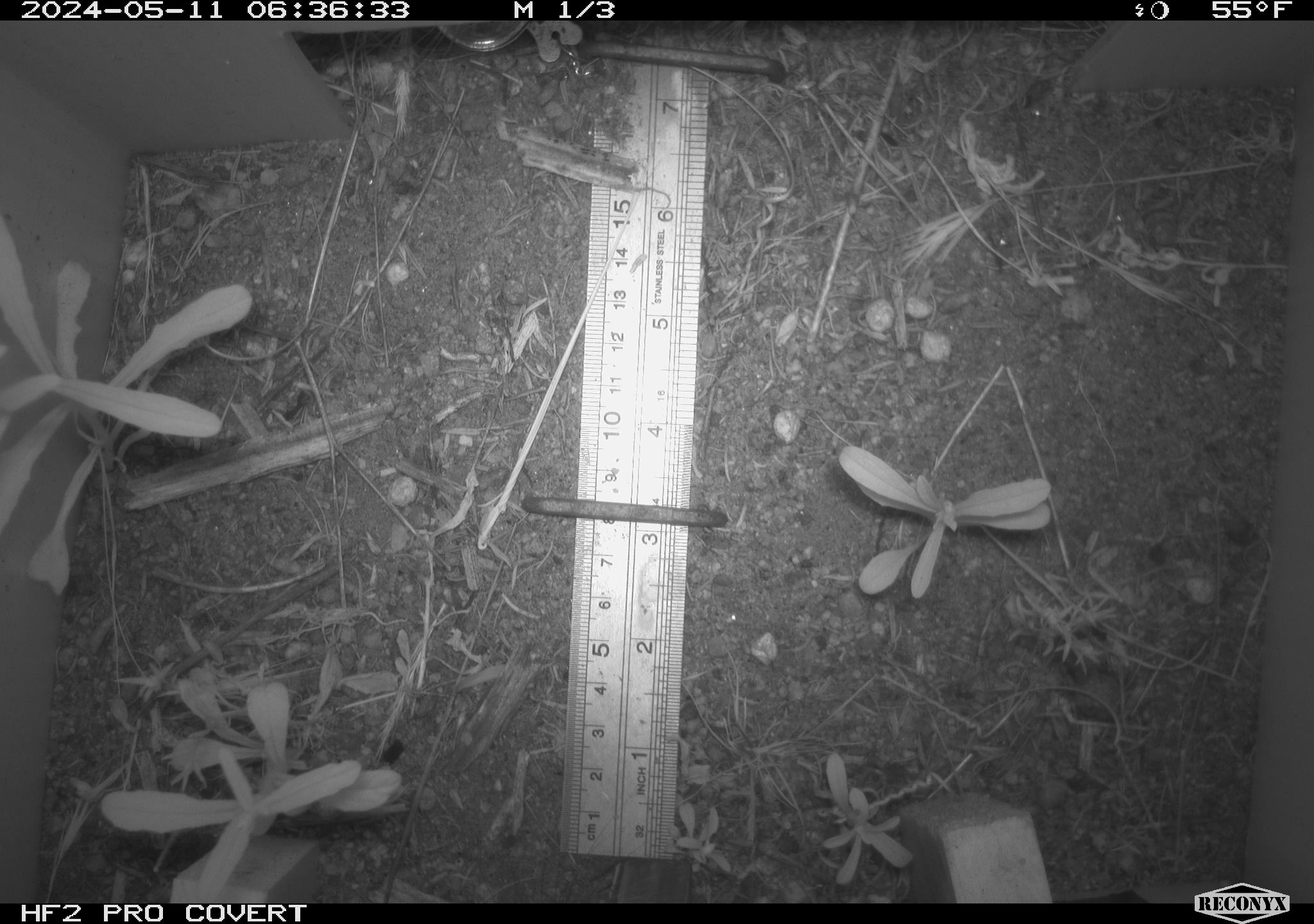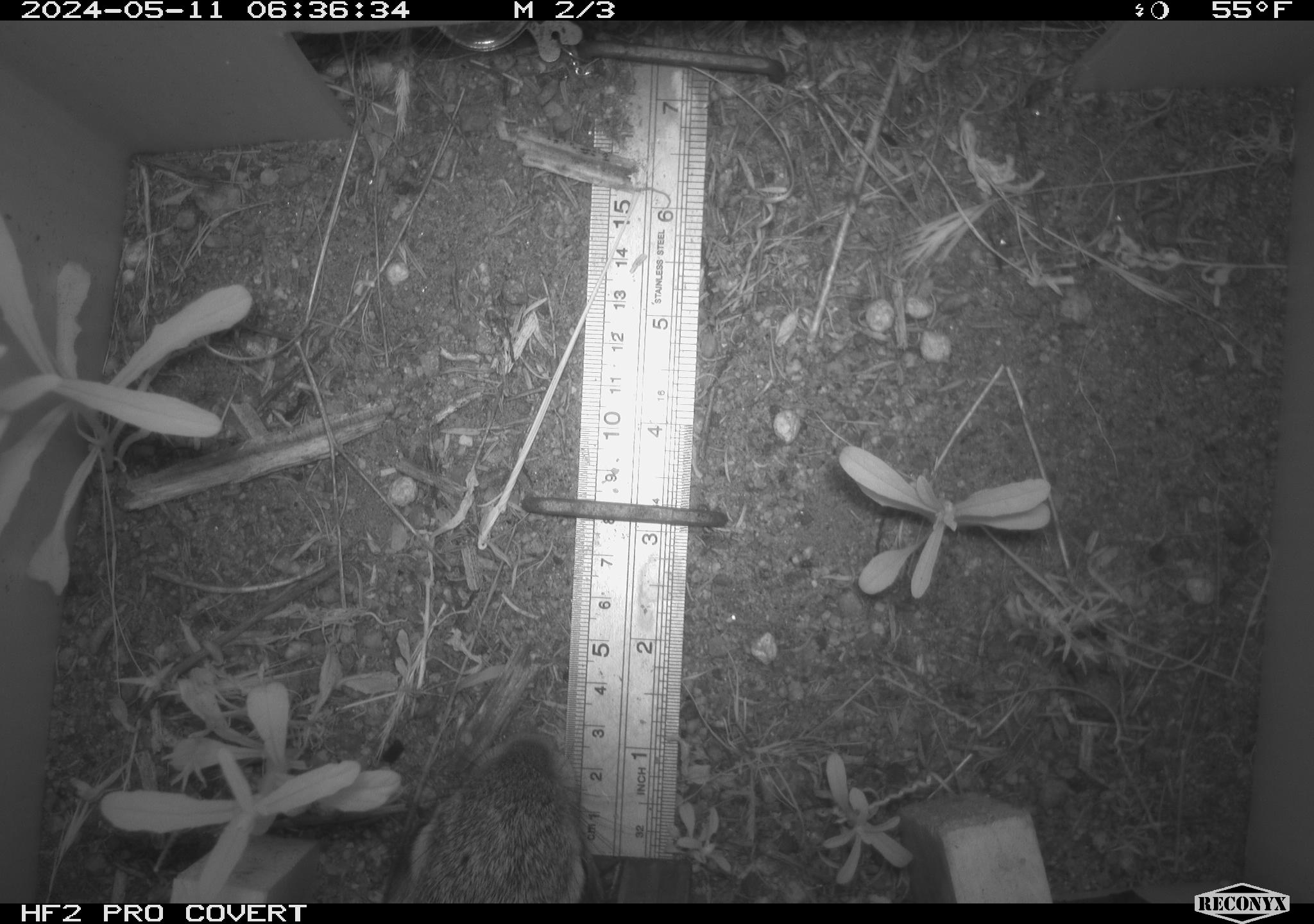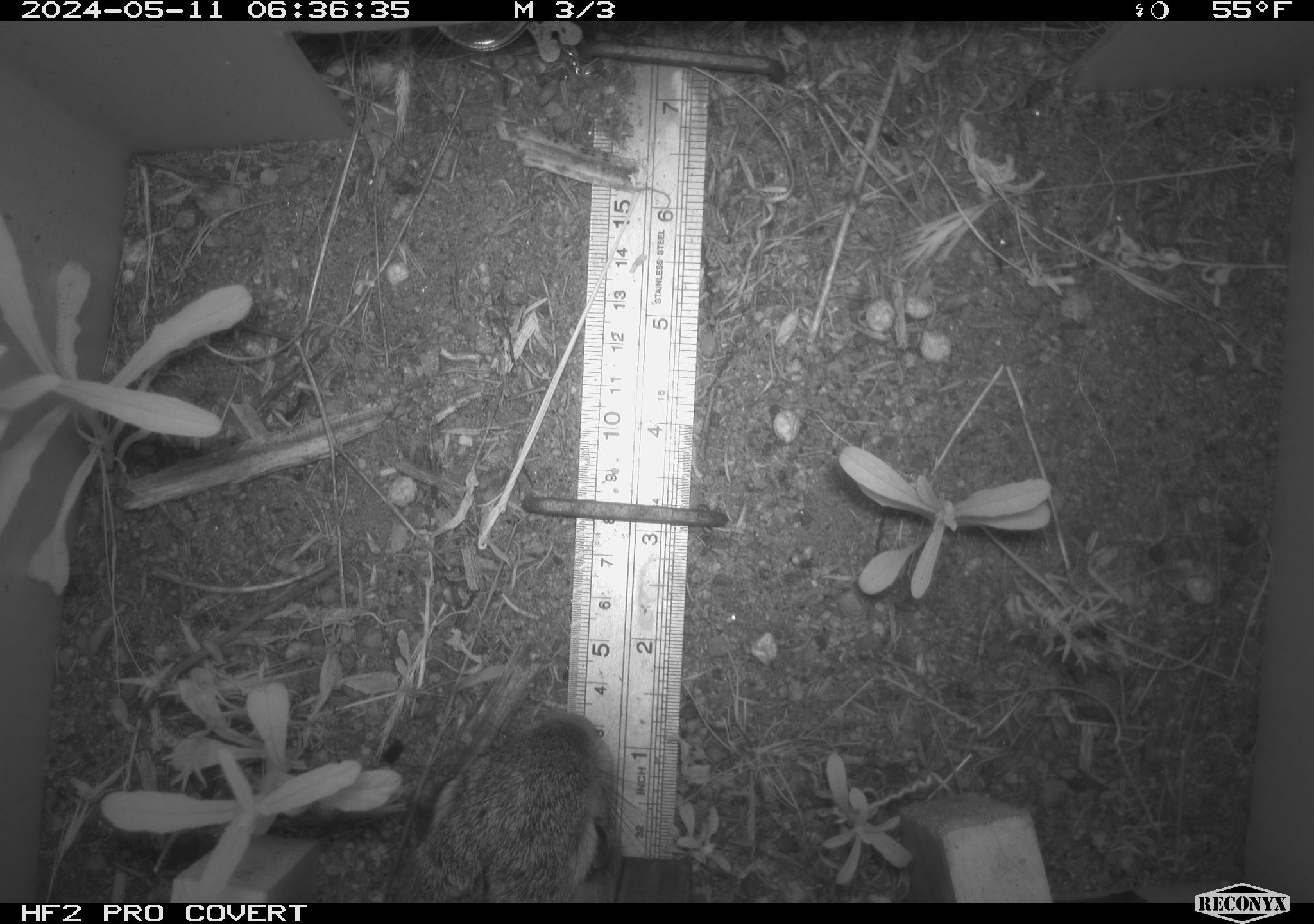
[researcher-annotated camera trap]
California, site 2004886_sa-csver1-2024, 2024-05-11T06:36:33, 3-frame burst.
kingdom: Animalia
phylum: Chordata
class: Mammalia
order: Rodentia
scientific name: Rodentia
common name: rodent